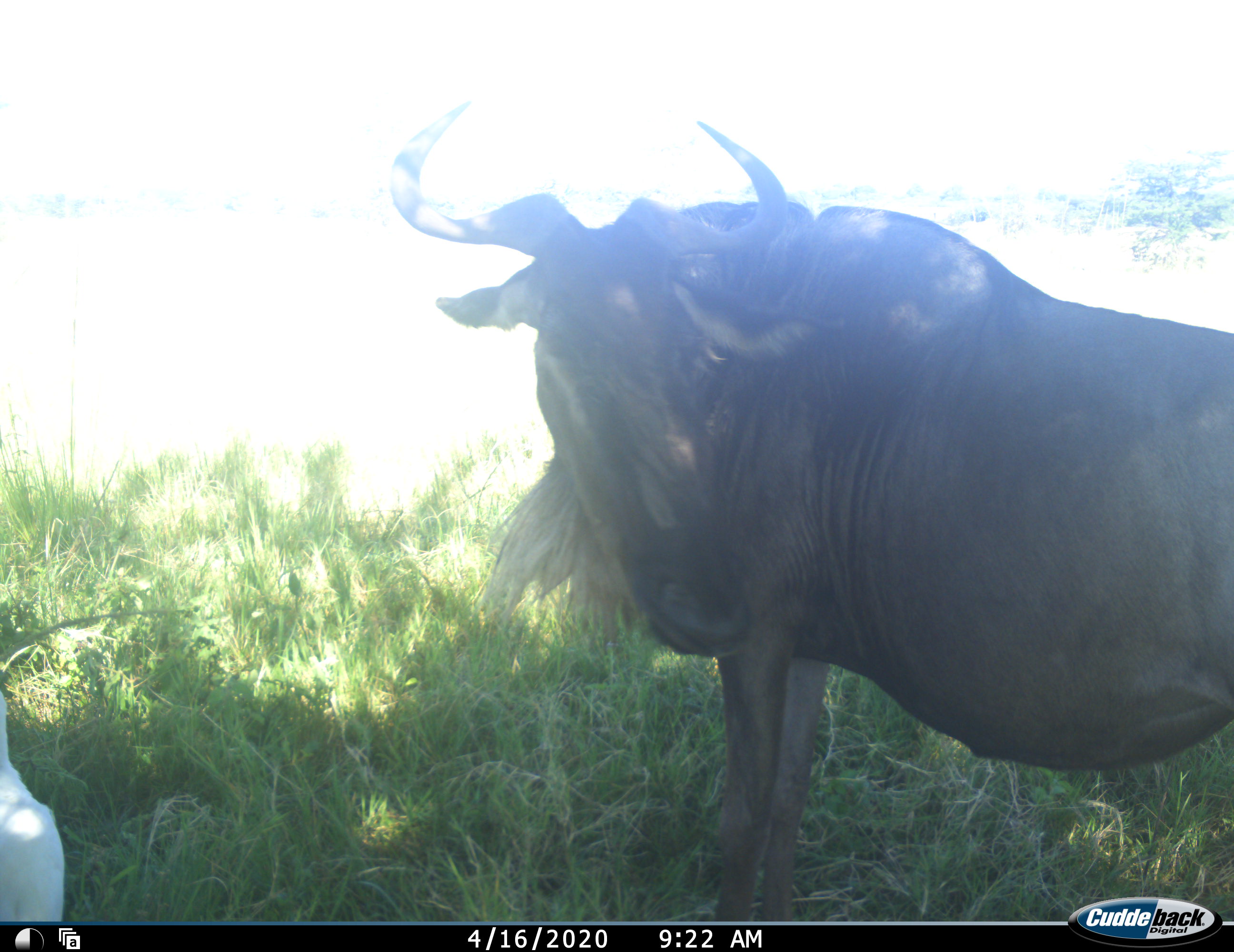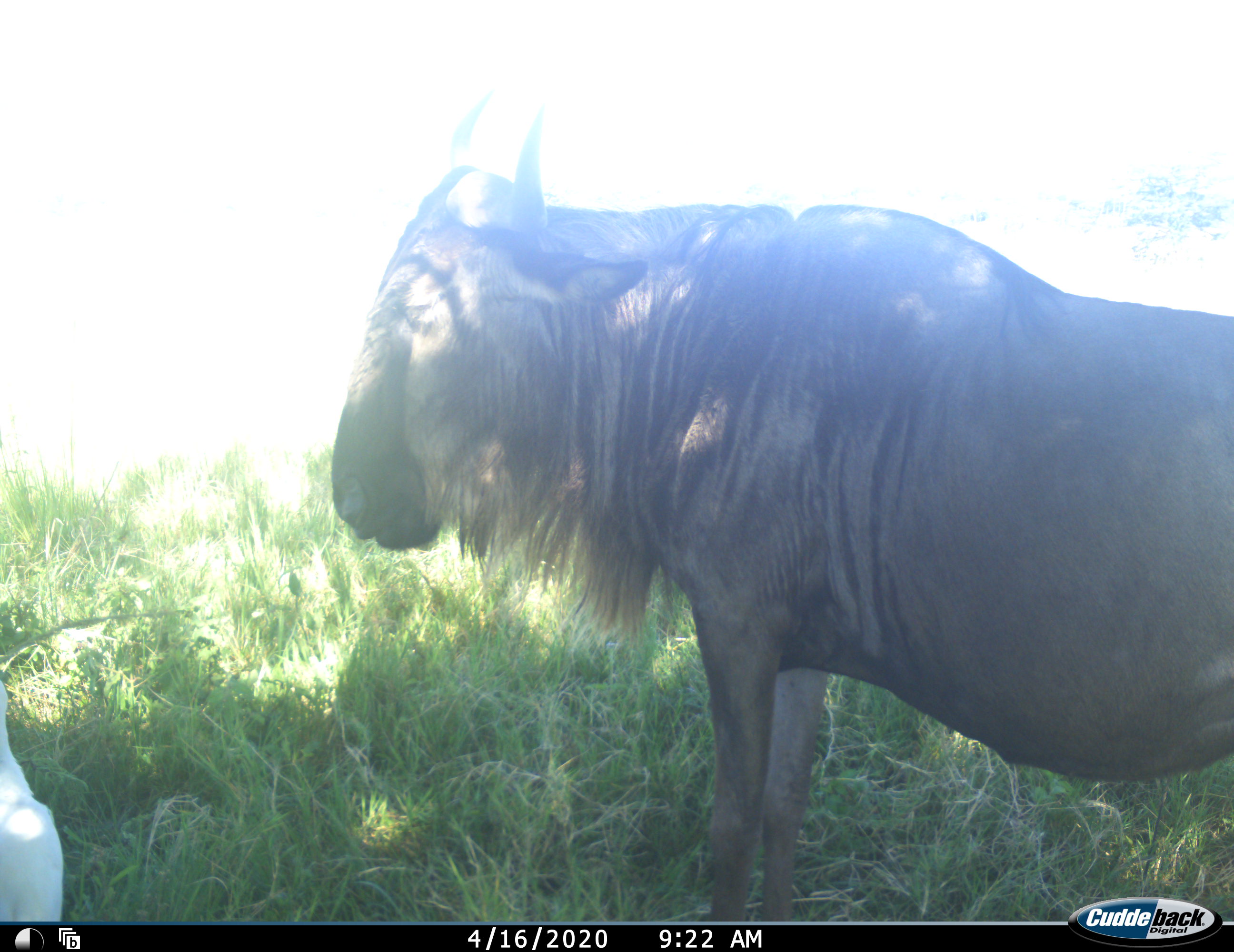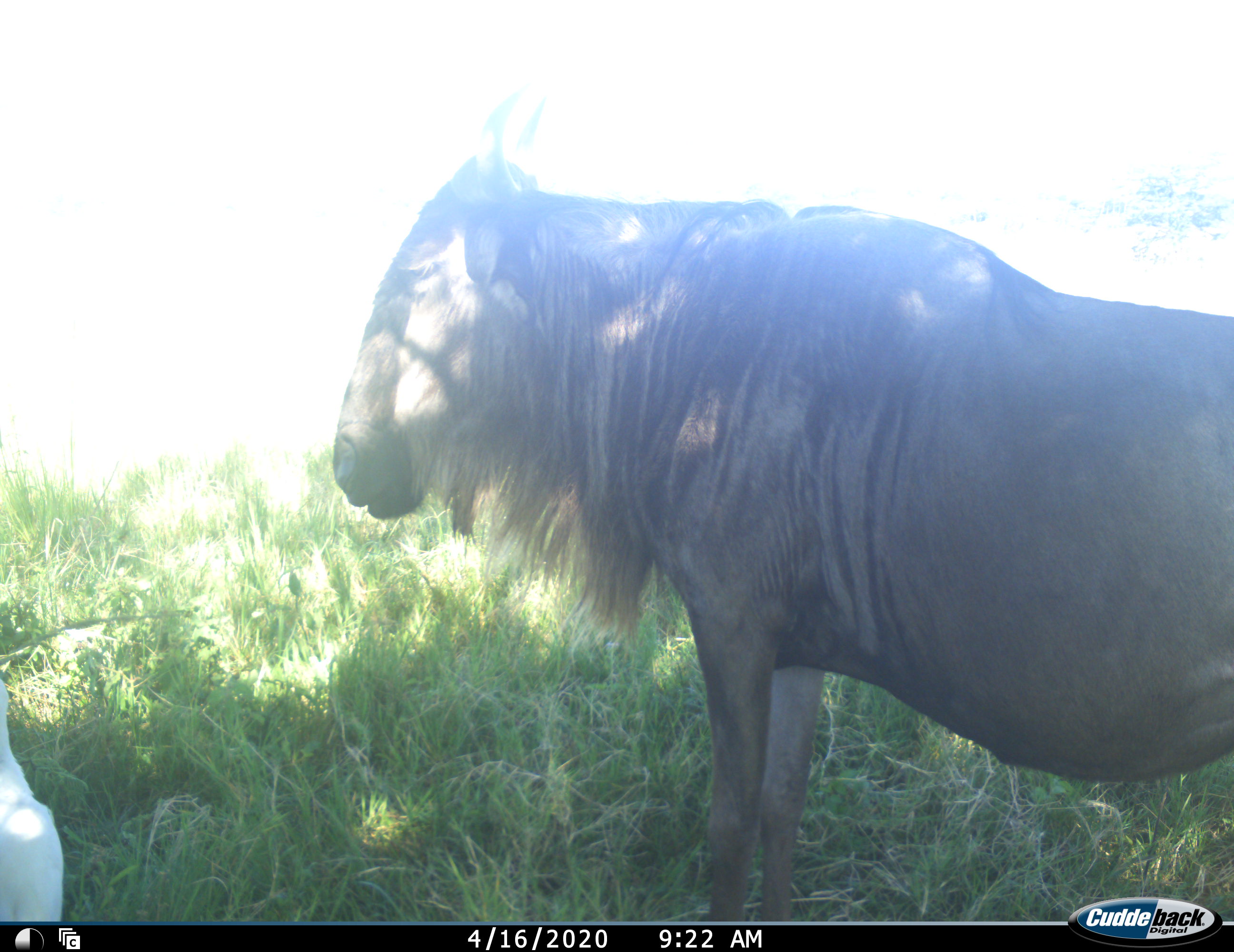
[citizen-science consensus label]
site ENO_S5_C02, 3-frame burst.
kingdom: Animalia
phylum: Chordata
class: Mammalia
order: Artiodactyla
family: Bovidae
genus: Connochaetes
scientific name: Connochaetes taurinus taurinus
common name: blue wildebeest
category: wildebeestblue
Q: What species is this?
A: Wildebeestblue (blue wildebeest) (Connochaetes taurinus taurinus).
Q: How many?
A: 1.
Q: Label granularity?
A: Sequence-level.